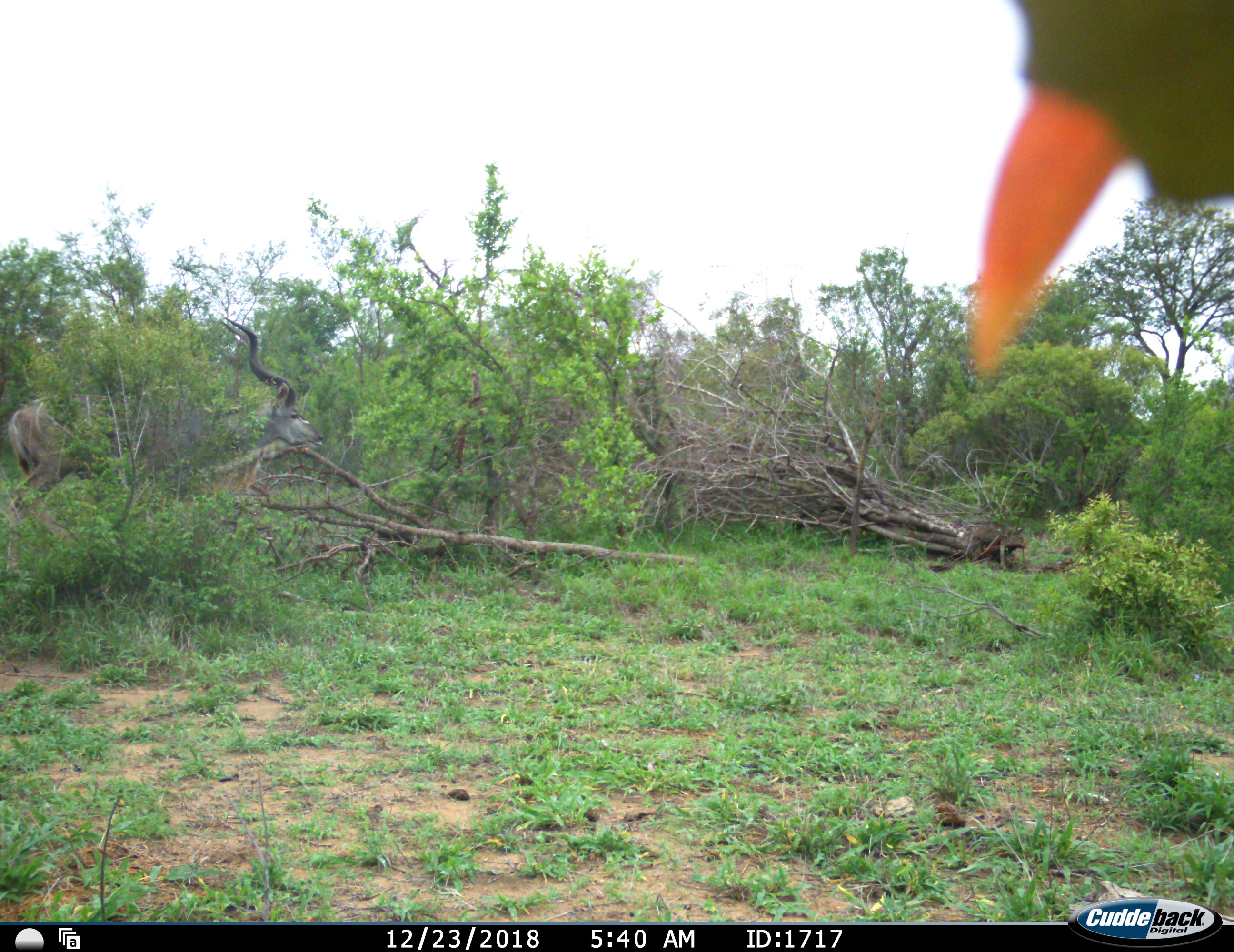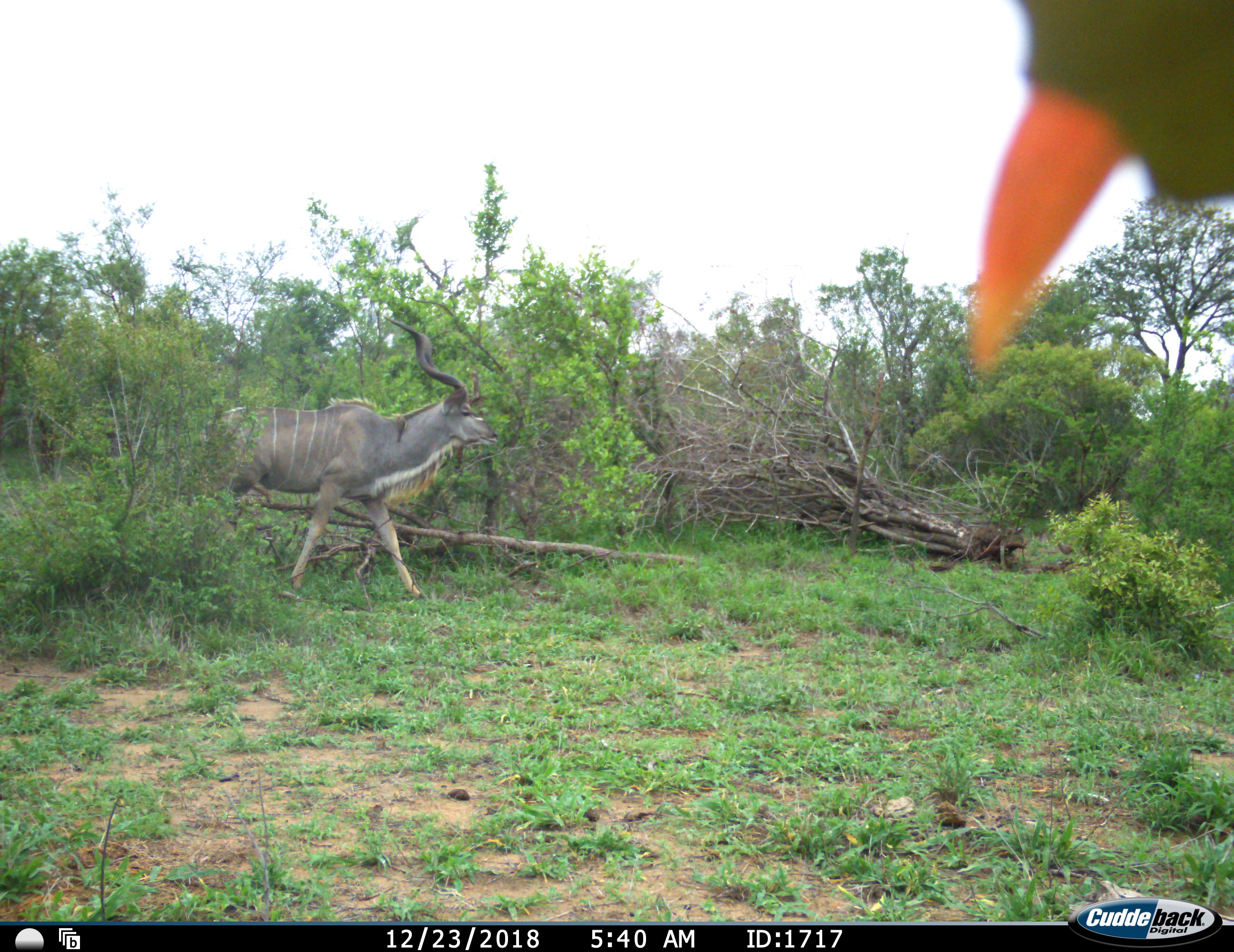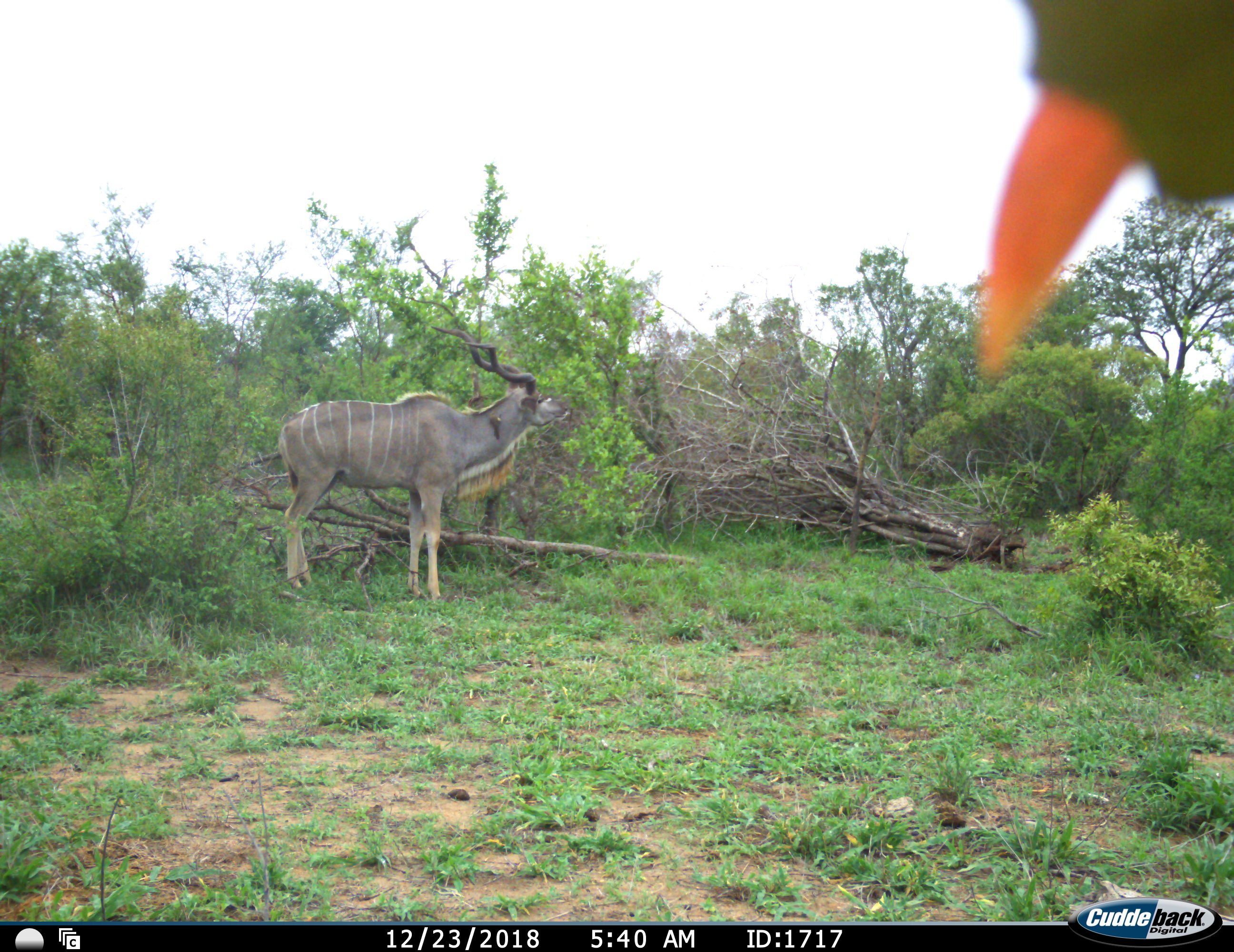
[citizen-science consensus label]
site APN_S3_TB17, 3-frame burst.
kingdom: Animalia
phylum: Chordata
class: Mammalia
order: Artiodactyla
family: Bovidae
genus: Tragelaphus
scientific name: Tragelaphus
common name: kudu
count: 1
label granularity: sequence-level